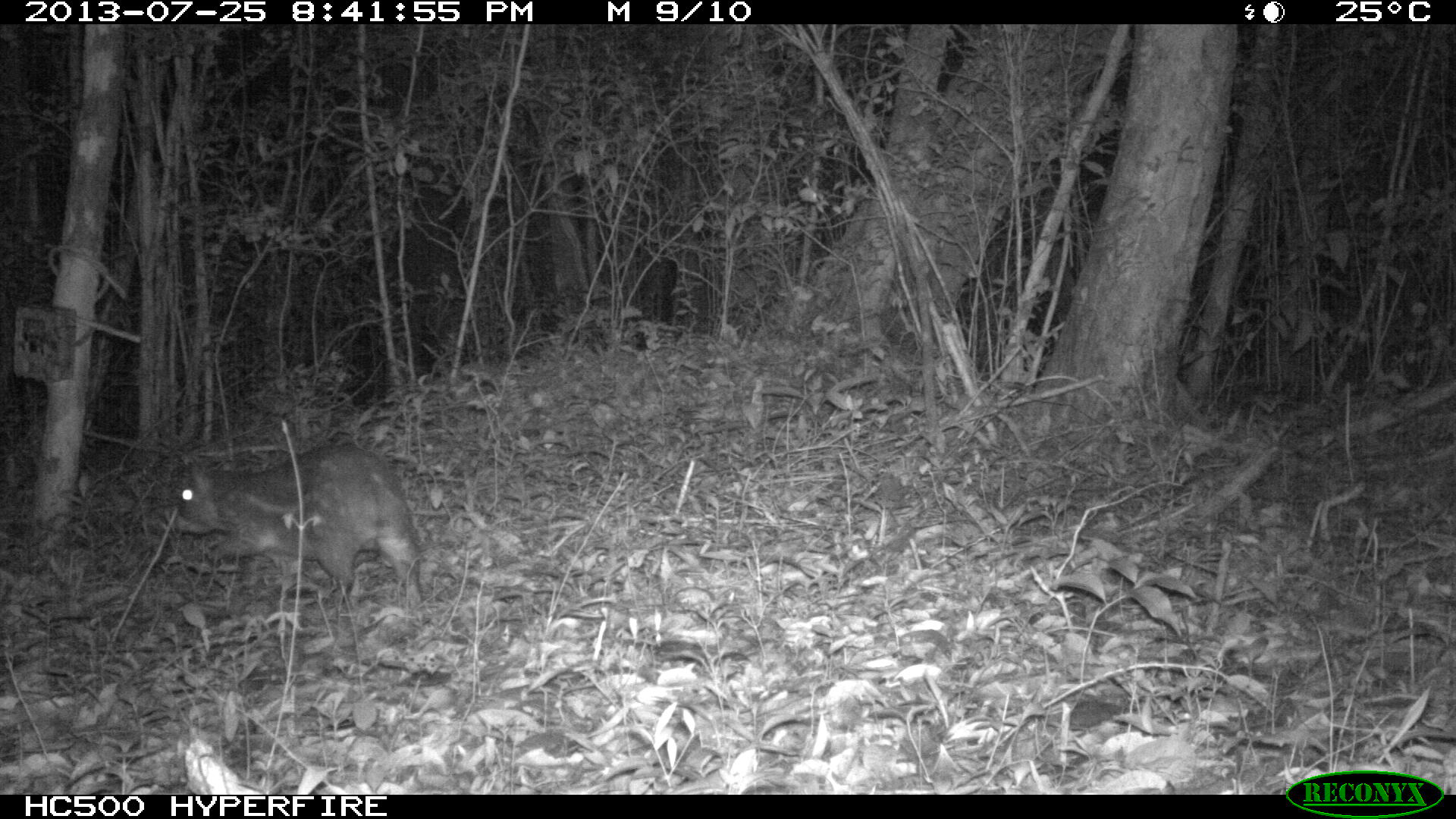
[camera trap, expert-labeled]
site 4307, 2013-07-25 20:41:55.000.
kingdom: Animalia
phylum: Chordata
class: Mammalia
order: Rodentia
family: Cuniculidae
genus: Cuniculus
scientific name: Cuniculus paca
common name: lowland paca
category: agouti paca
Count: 1.